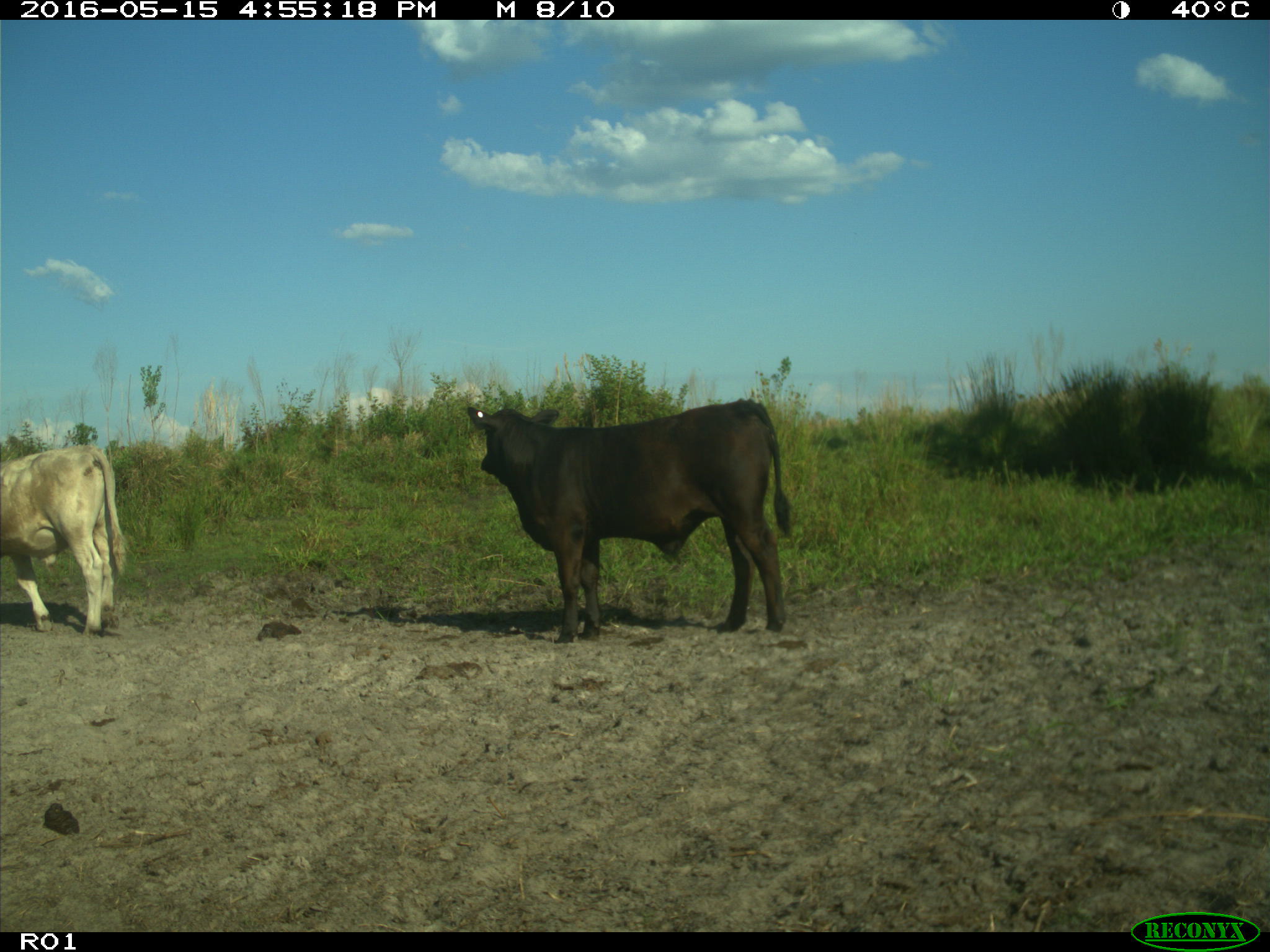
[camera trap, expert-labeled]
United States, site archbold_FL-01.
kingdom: Animalia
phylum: Chordata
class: Mammalia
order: Artiodactyla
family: Bovidae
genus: Bos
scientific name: Bos taurus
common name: domestic cow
Bos taurus (domestic cow).